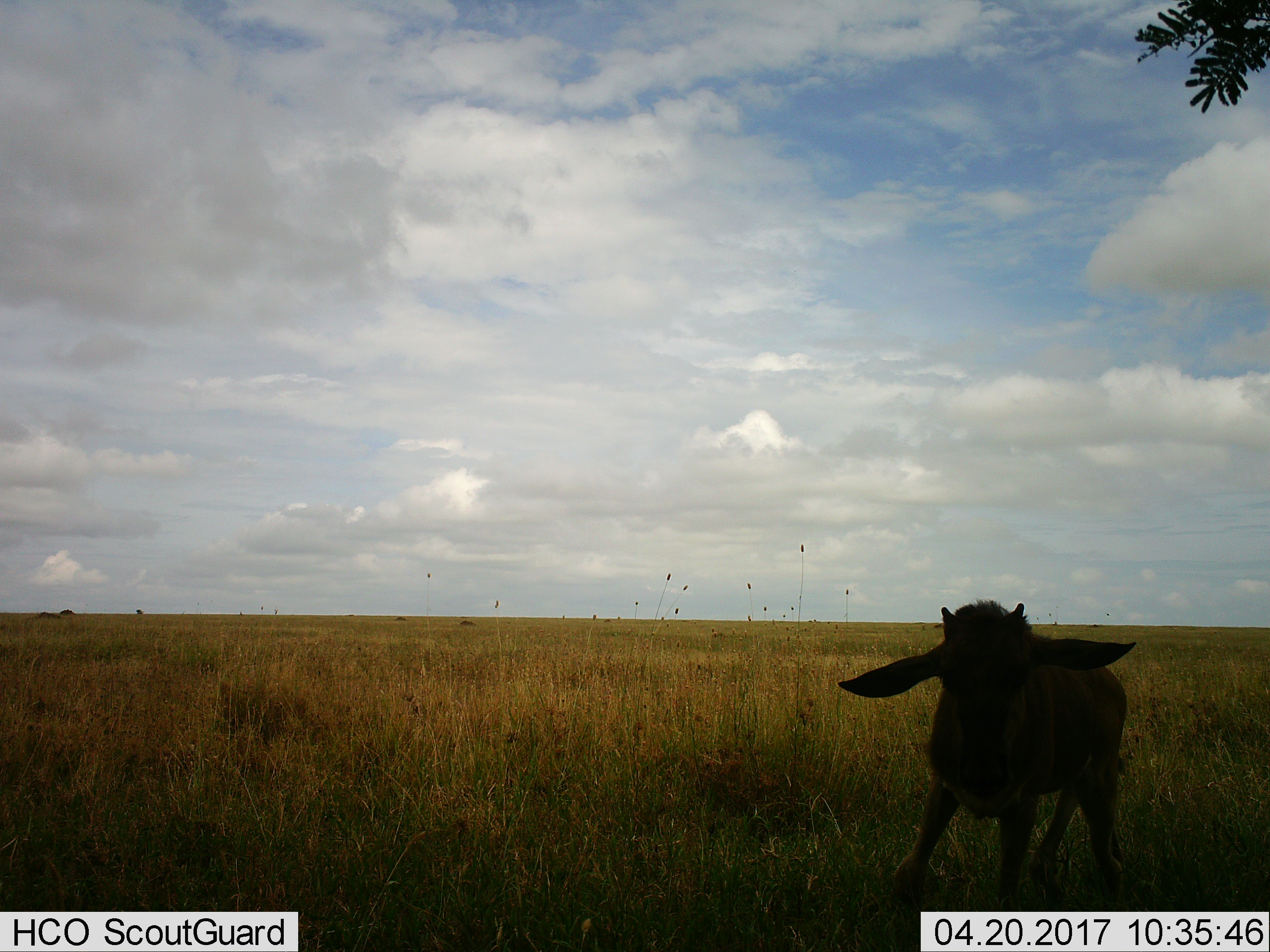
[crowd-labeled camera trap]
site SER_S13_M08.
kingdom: Animalia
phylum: Chordata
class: Mammalia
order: Artiodactyla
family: Bovidae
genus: Connochaetes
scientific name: Connochaetes taurinus taurinus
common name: blue wildebeest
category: wildebeestblue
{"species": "wildebeestblue (blue wildebeest) (Connochaetes taurinus taurinus)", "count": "1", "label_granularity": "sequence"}